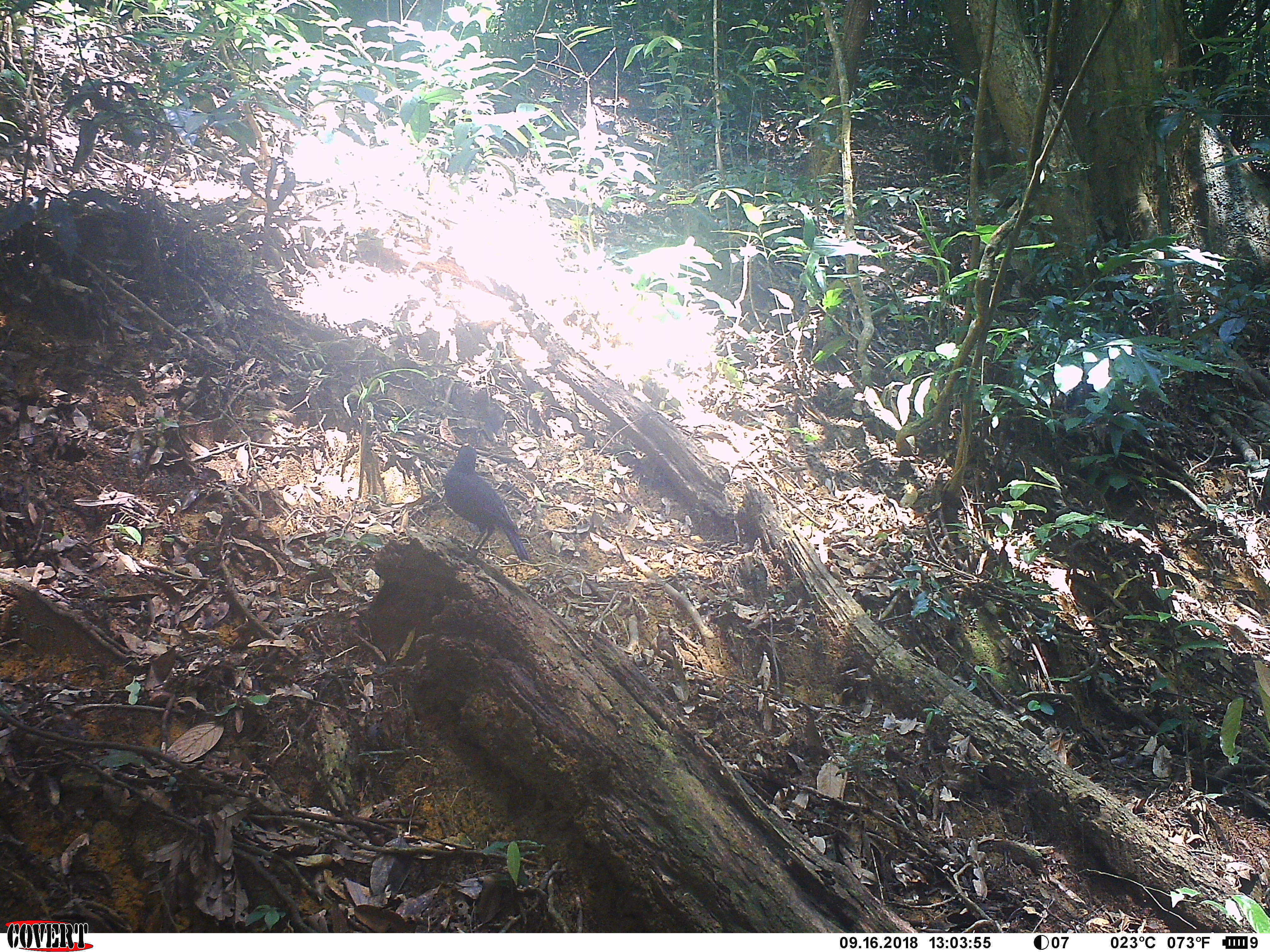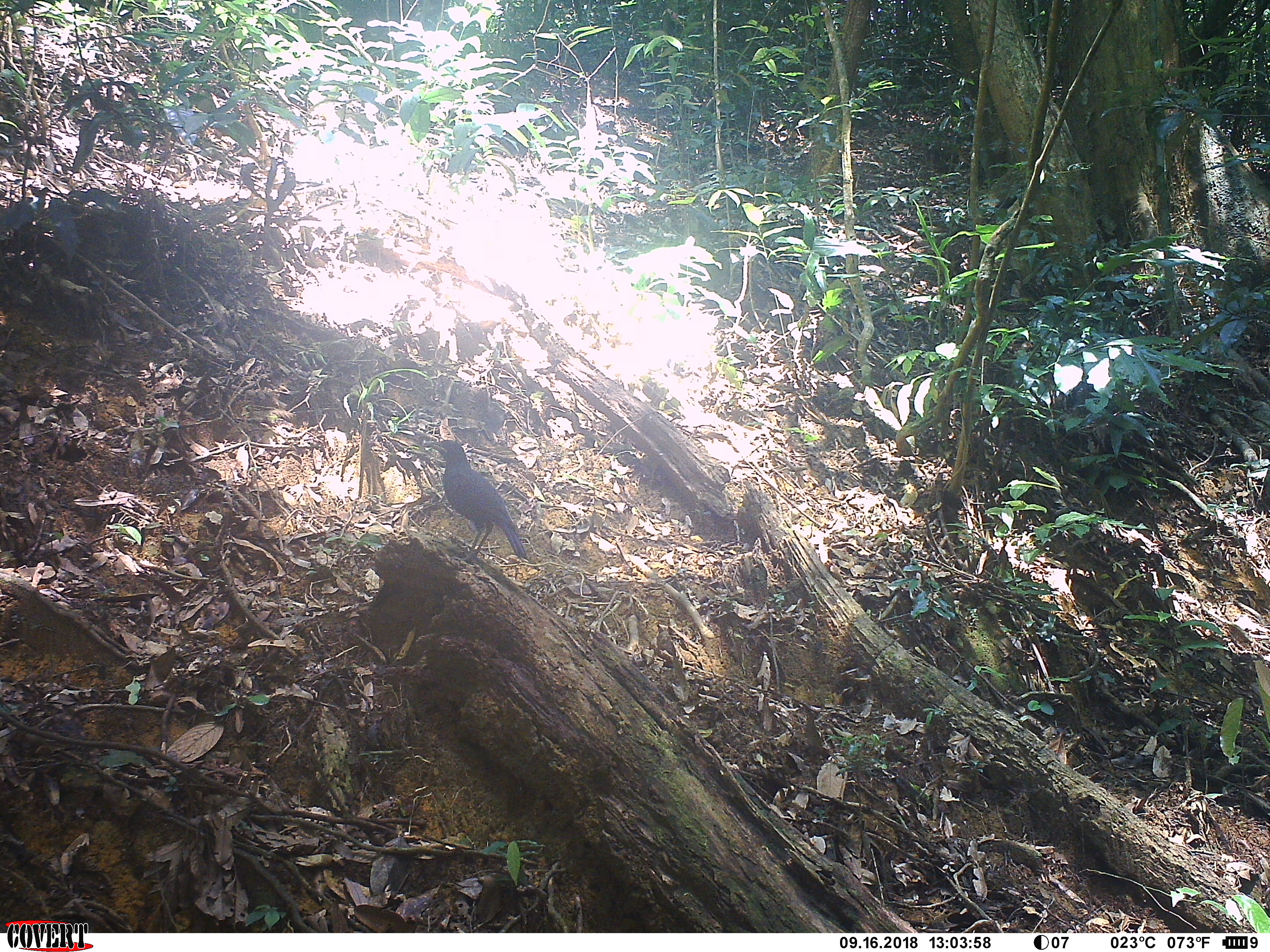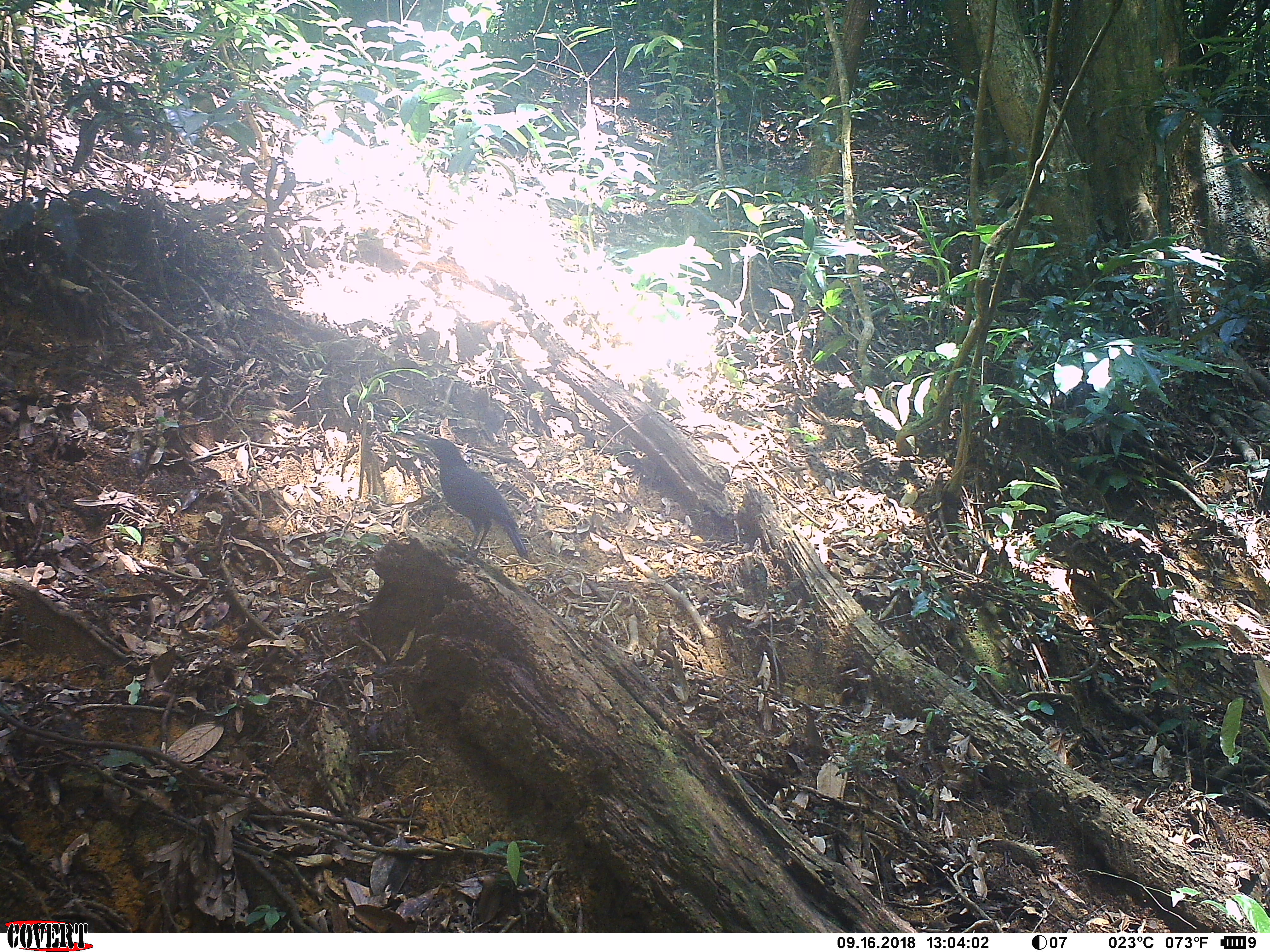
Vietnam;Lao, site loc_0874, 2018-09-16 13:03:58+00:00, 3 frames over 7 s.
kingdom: Animalia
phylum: Chordata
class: Aves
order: Passeriformes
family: Muscicapidae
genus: Myophonus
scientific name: Myophonus caeruleus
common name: blue whistling thrush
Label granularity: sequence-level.